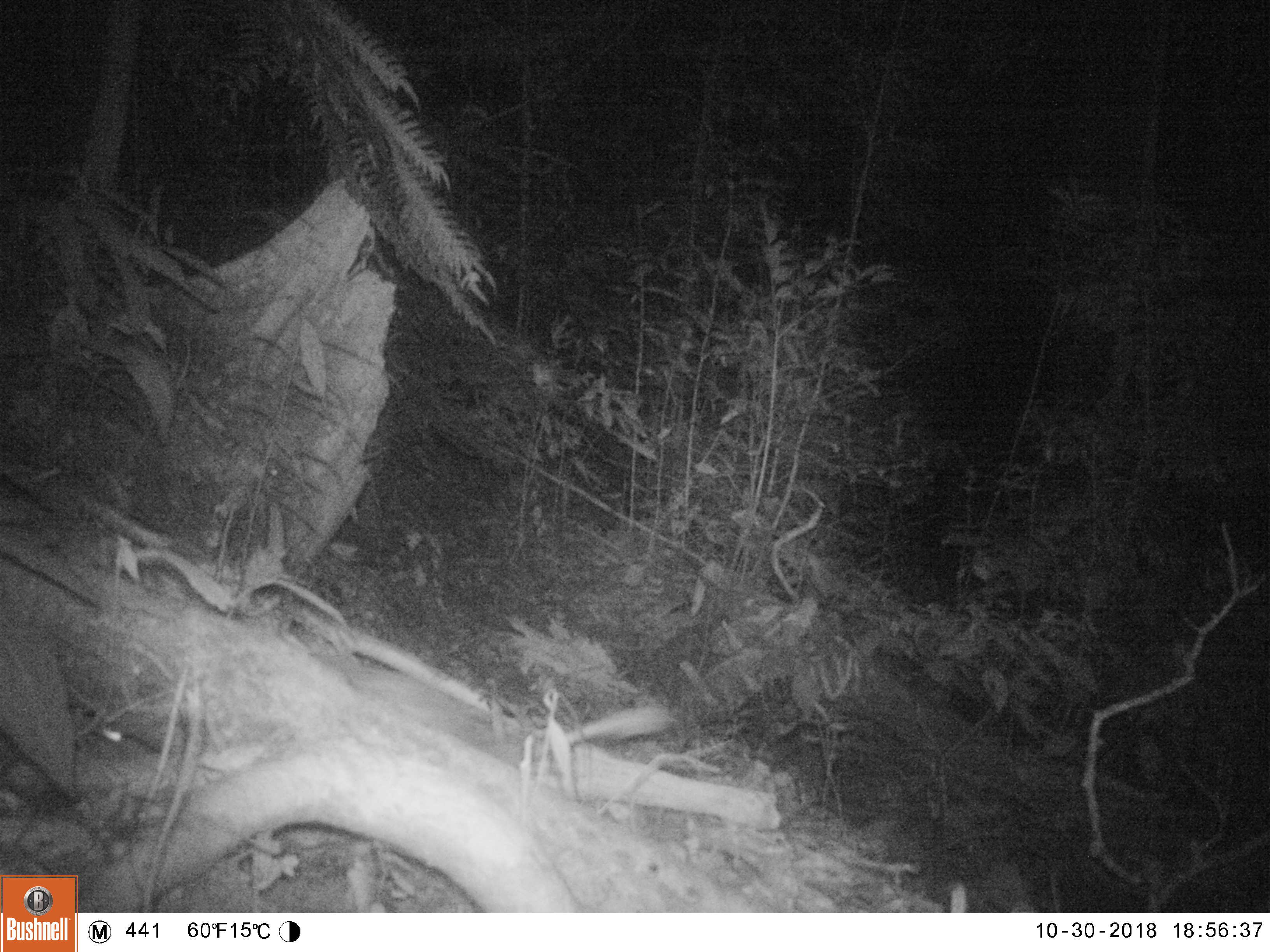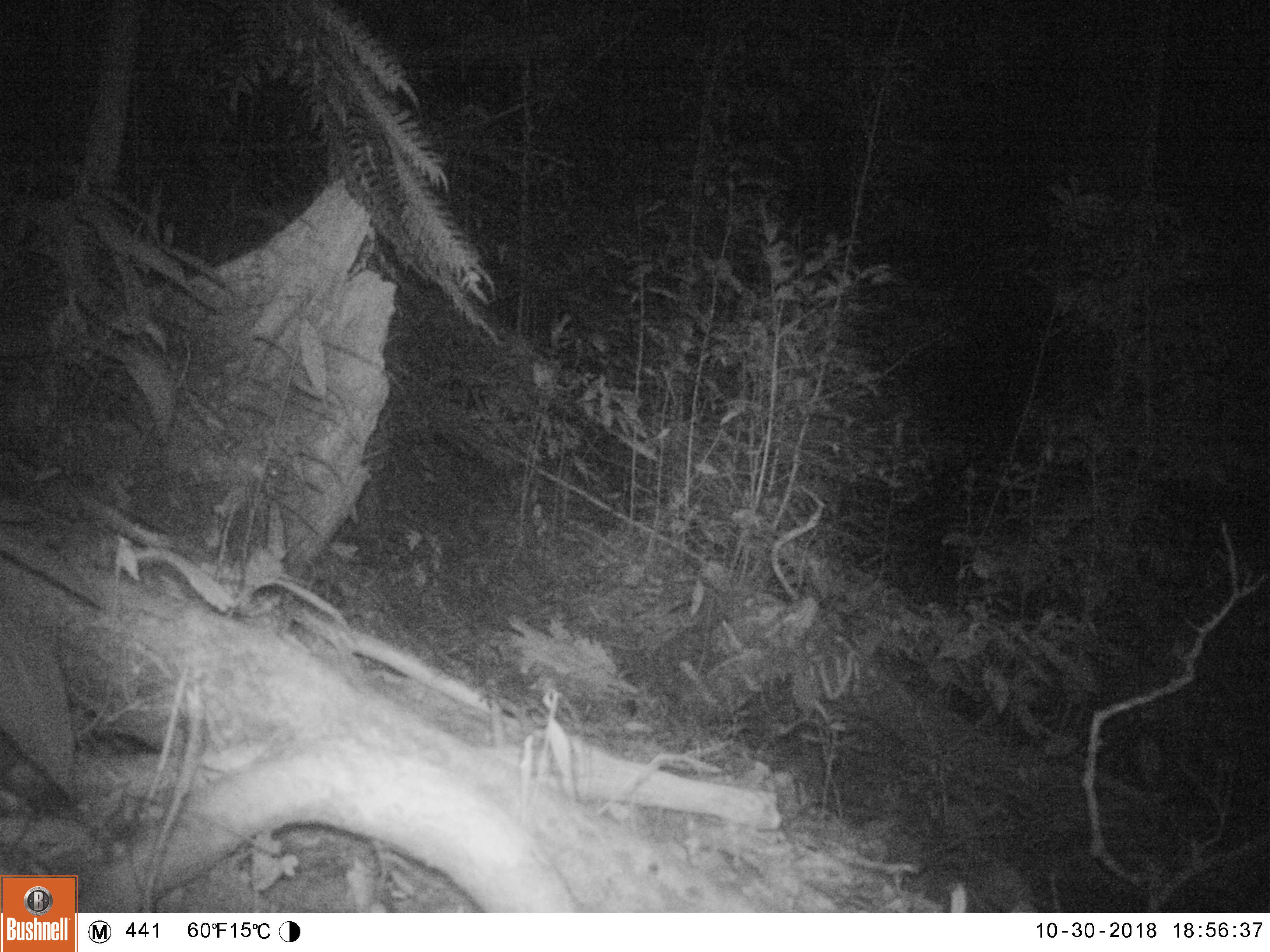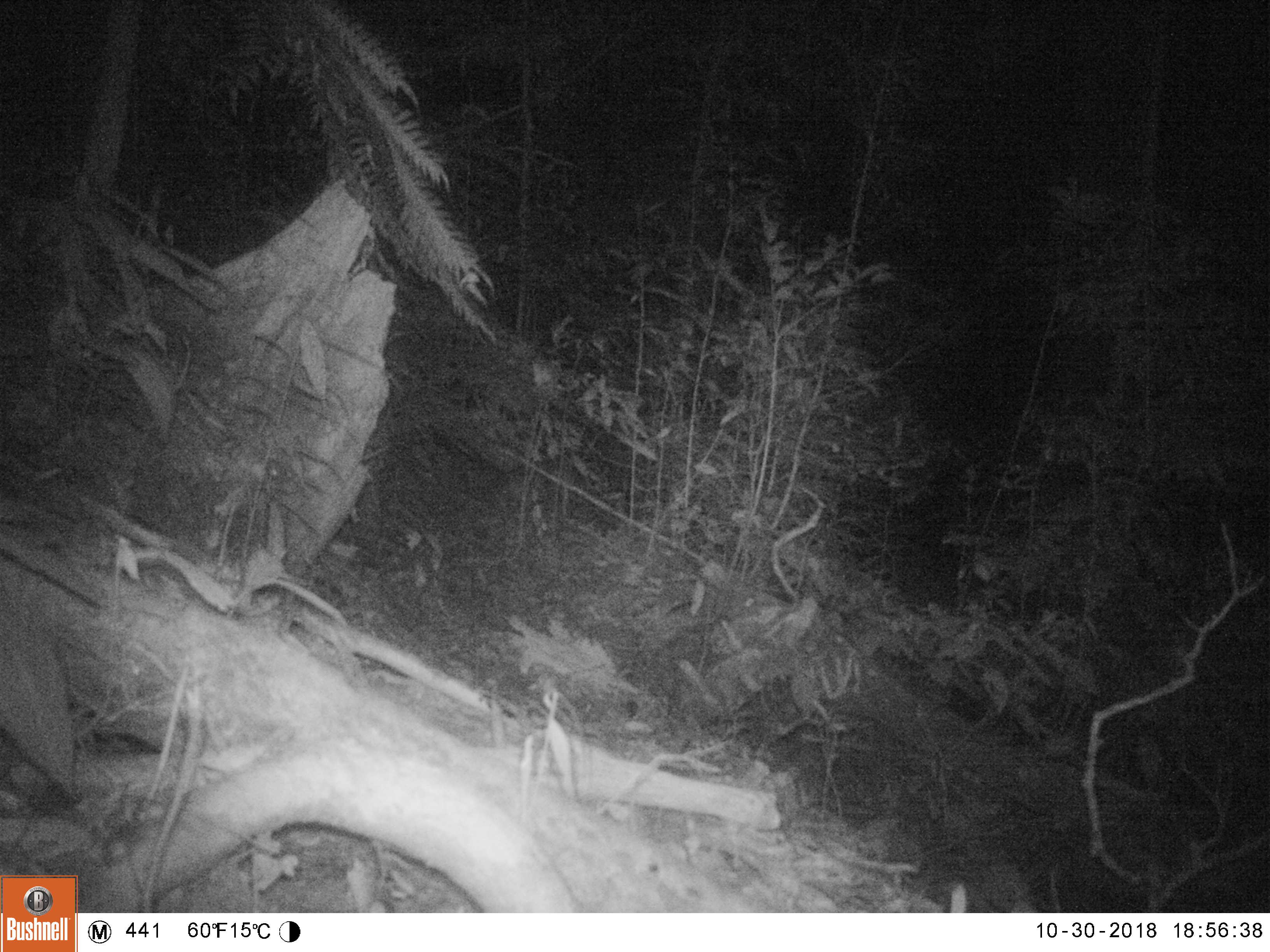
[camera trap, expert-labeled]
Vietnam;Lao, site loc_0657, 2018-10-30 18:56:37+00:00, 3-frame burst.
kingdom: Animalia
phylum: Chordata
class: Mammalia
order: Rodentia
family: Hystricidae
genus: Atherurus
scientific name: Atherurus macrourus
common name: asiatic brush-tailed porcupine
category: asiatic brush tailed porcupine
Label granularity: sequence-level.